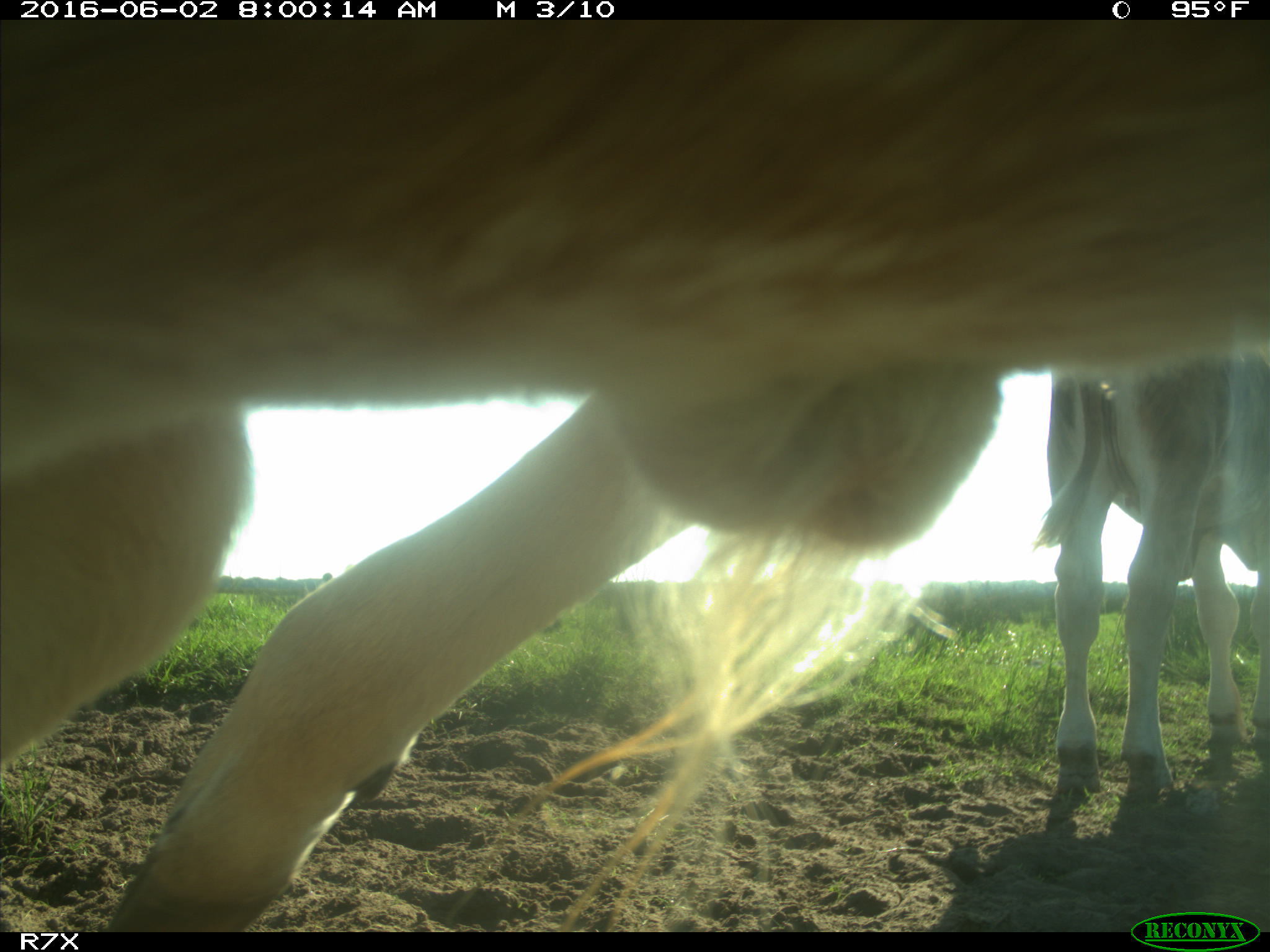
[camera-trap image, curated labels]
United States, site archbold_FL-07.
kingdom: Animalia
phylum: Chordata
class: Mammalia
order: Artiodactyla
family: Bovidae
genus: Bos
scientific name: Bos taurus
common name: domestic cow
Bos taurus (domestic cow).